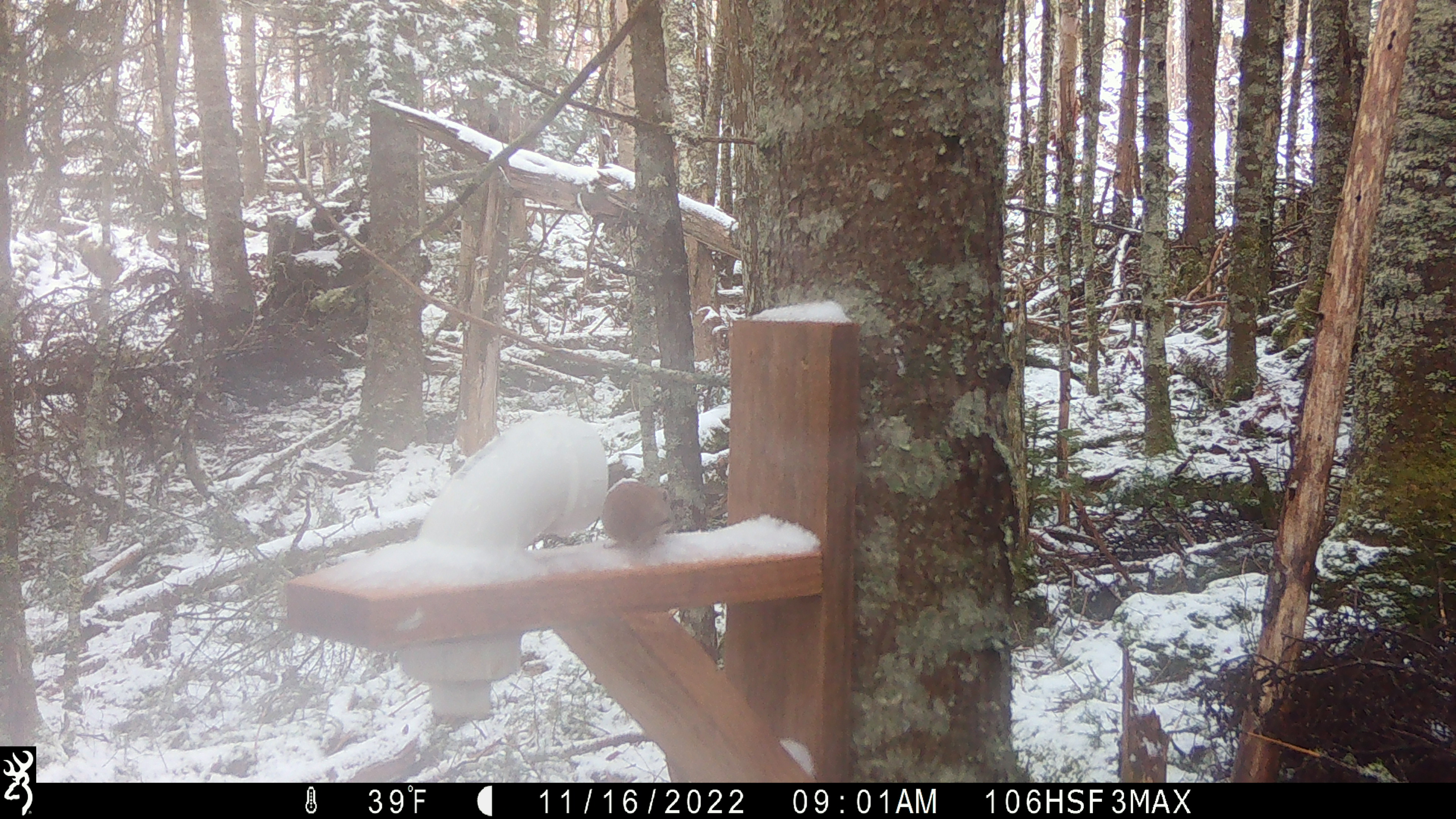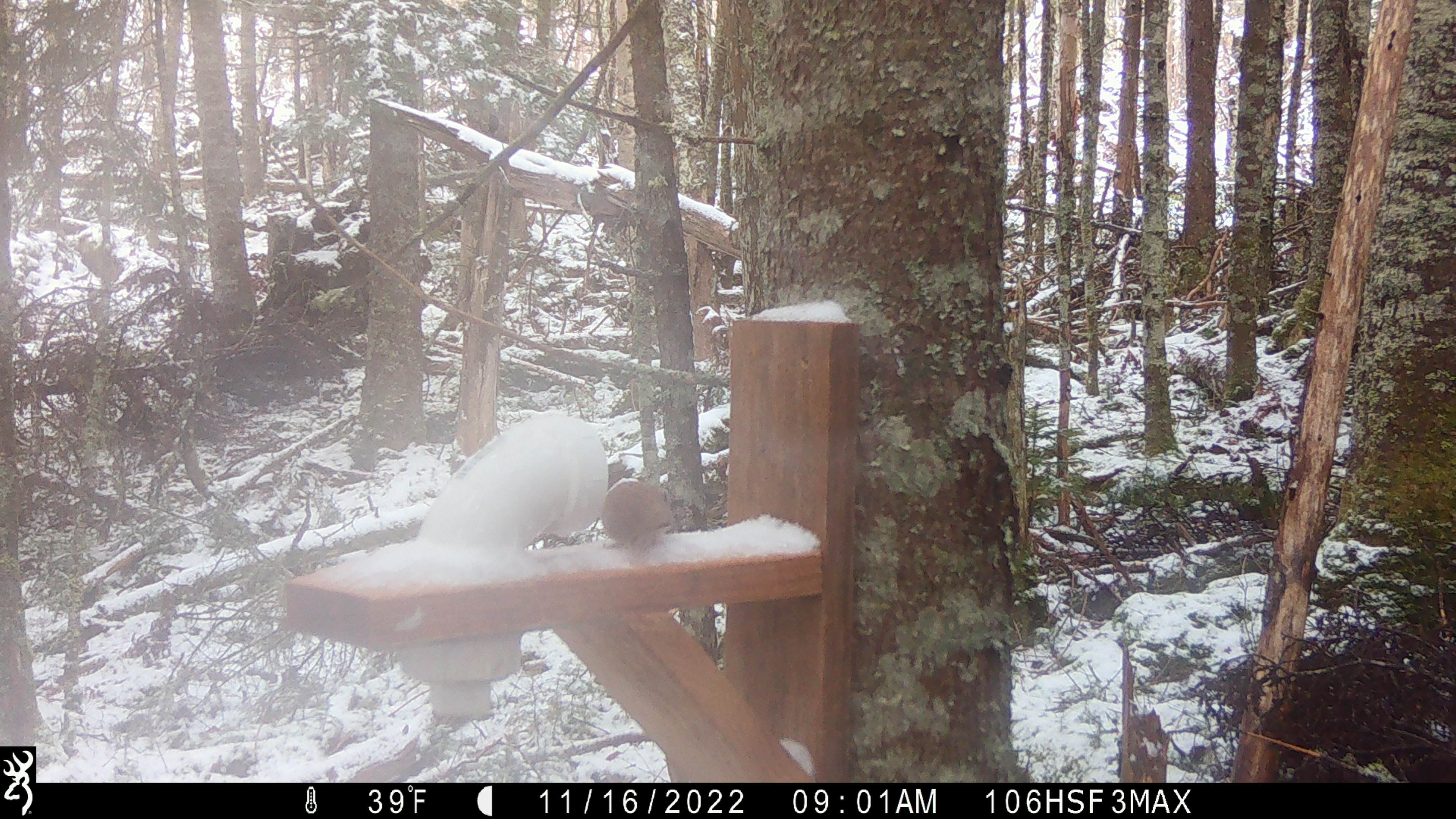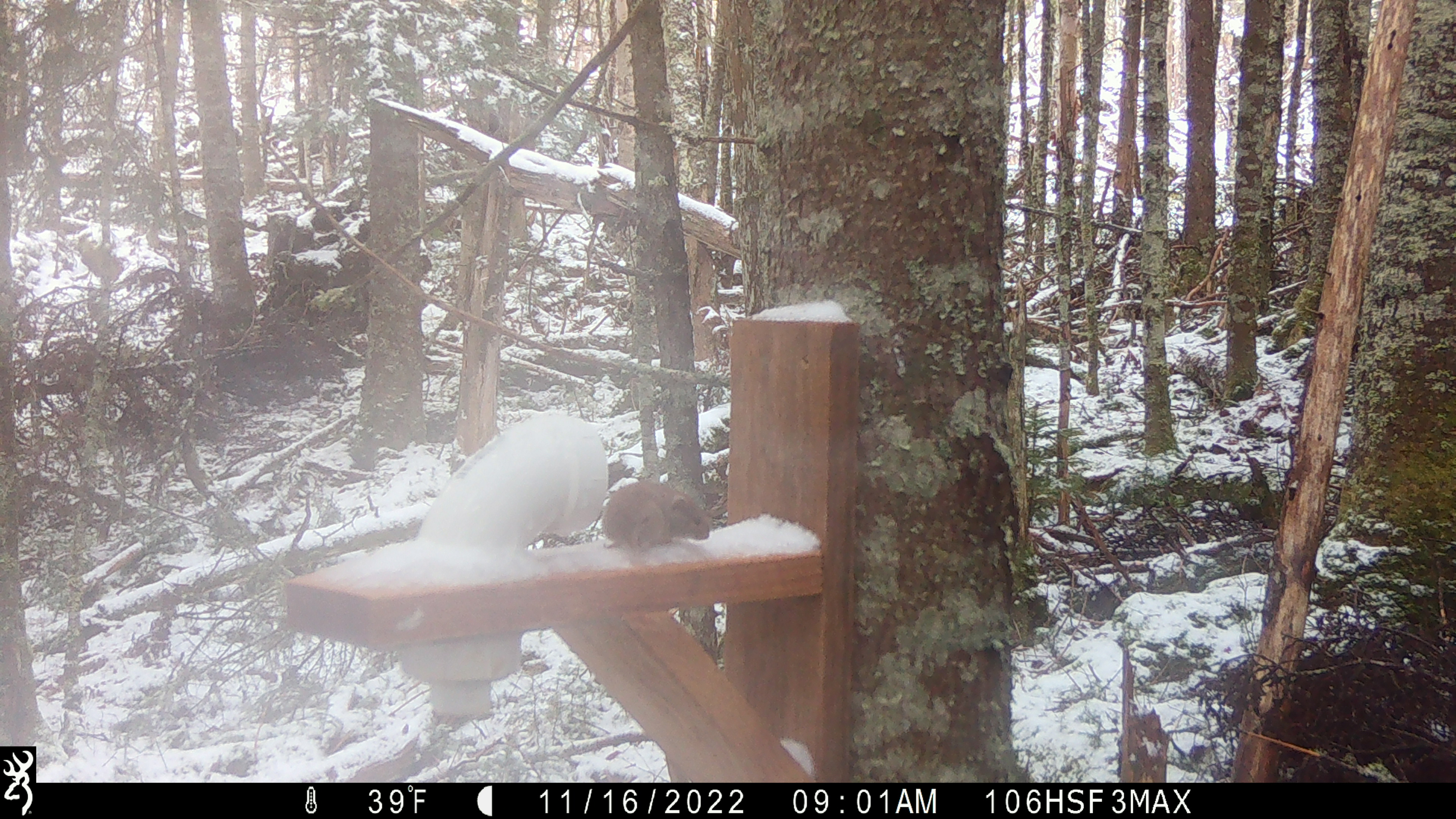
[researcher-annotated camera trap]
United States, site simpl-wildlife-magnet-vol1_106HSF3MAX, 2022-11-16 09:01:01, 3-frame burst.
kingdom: Animalia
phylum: Chordata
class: Mammalia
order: Rodentia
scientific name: Rodentia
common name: mouse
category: mouse sp.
Mouse sp. (mouse) (Rodentia).